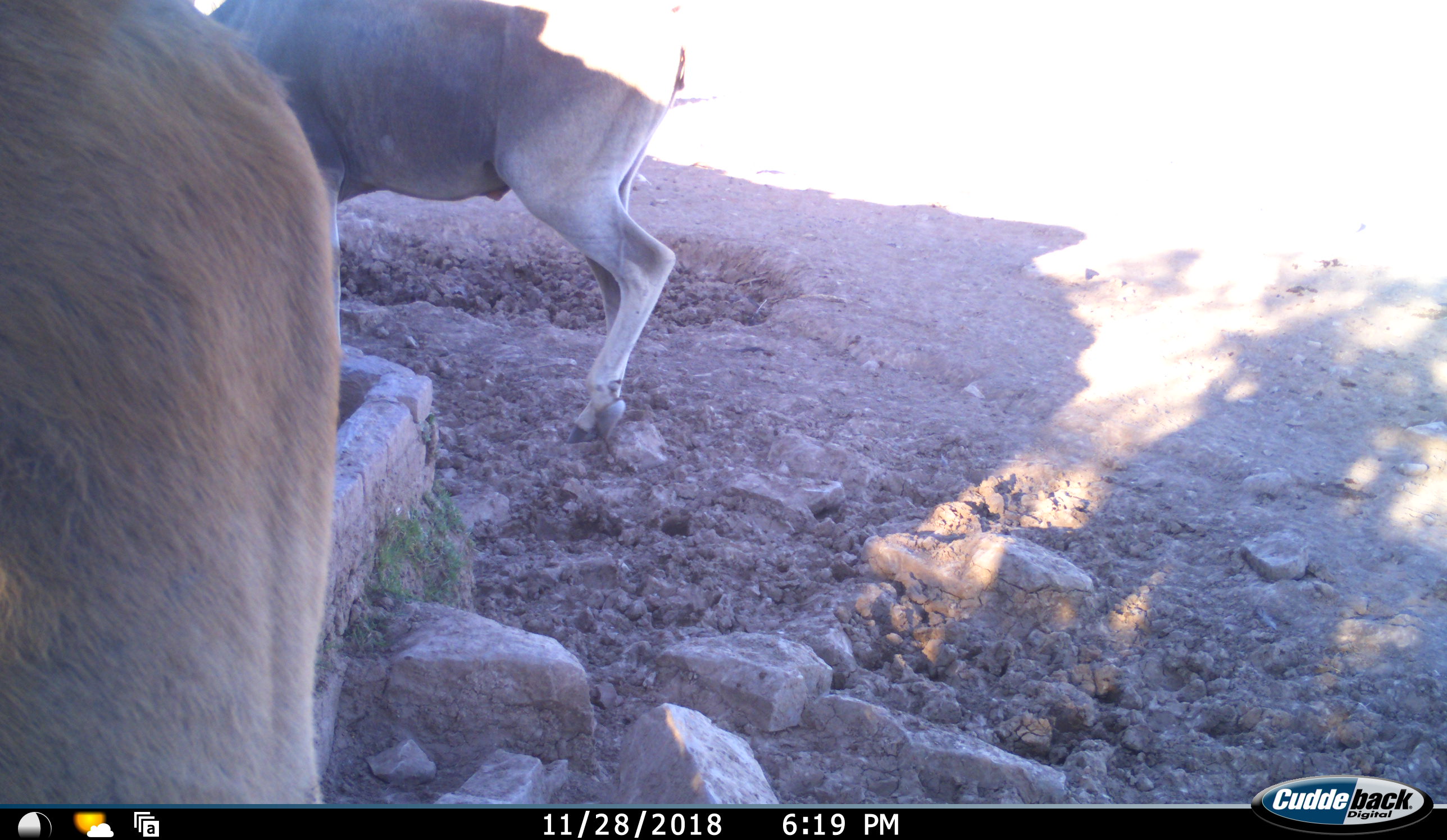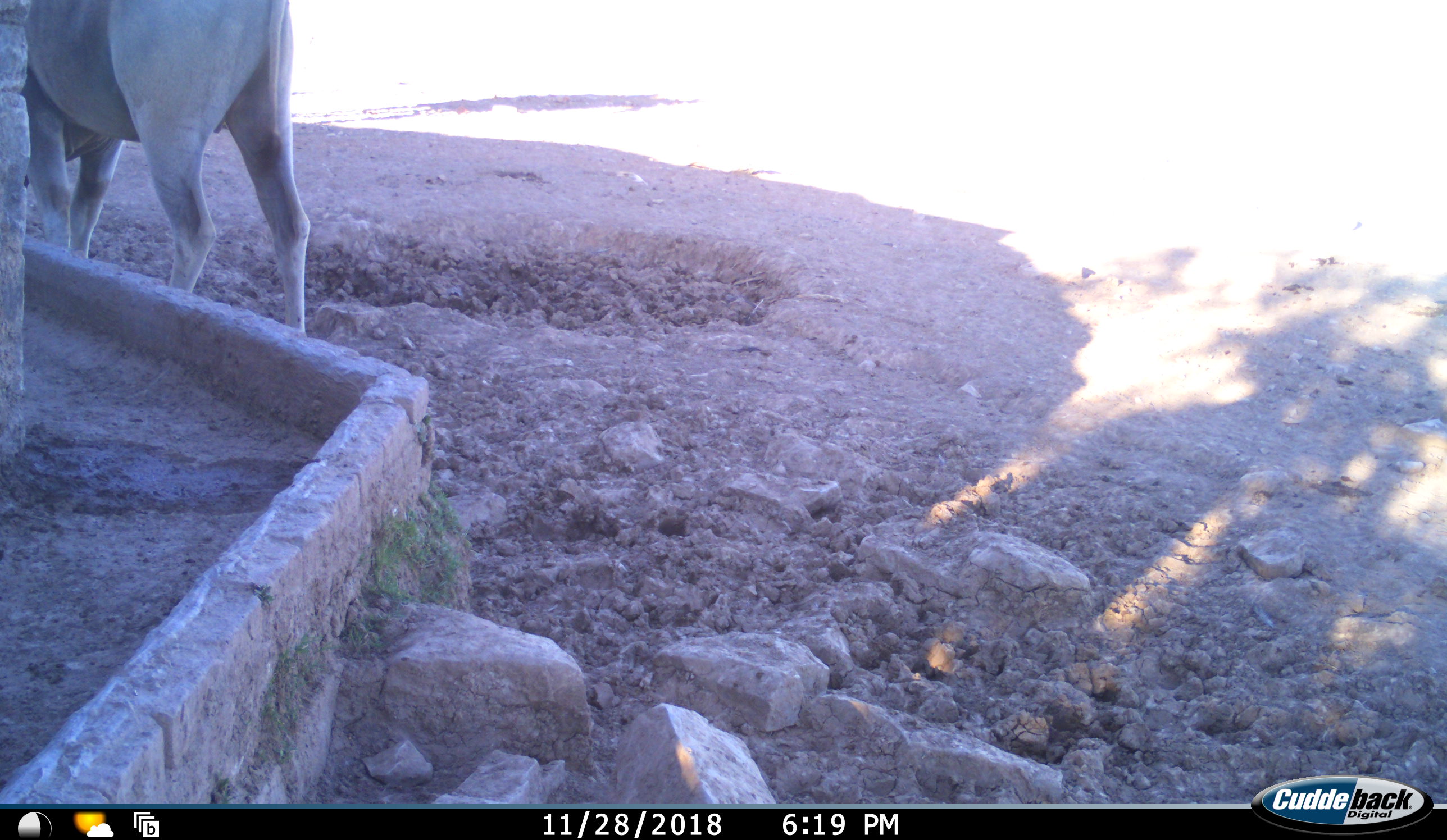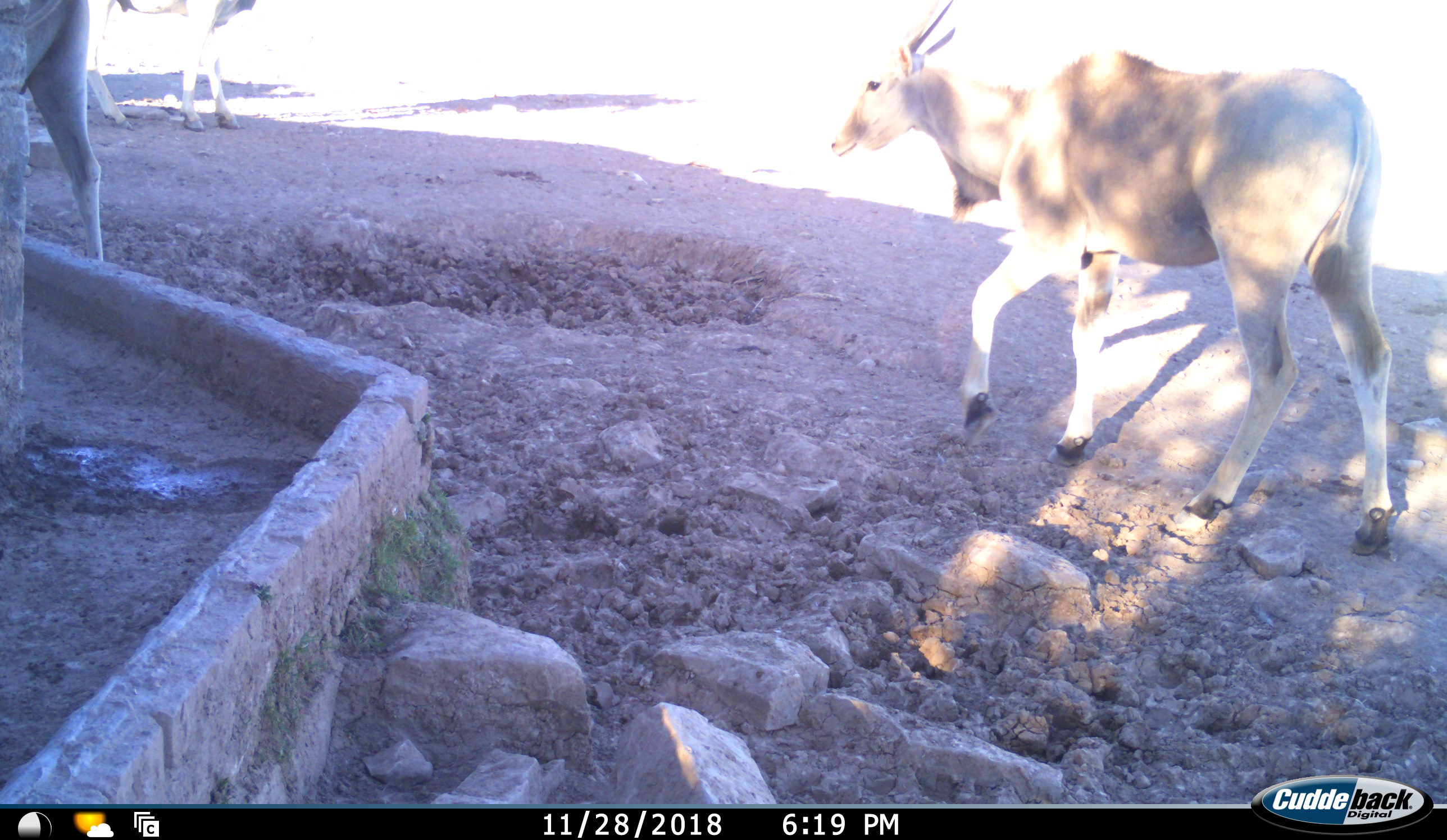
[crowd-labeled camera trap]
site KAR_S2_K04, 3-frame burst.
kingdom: Animalia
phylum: Chordata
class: Mammalia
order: Artiodactyla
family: Bovidae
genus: Tragelaphus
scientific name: Tragelaphus oryx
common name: eland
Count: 3.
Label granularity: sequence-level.